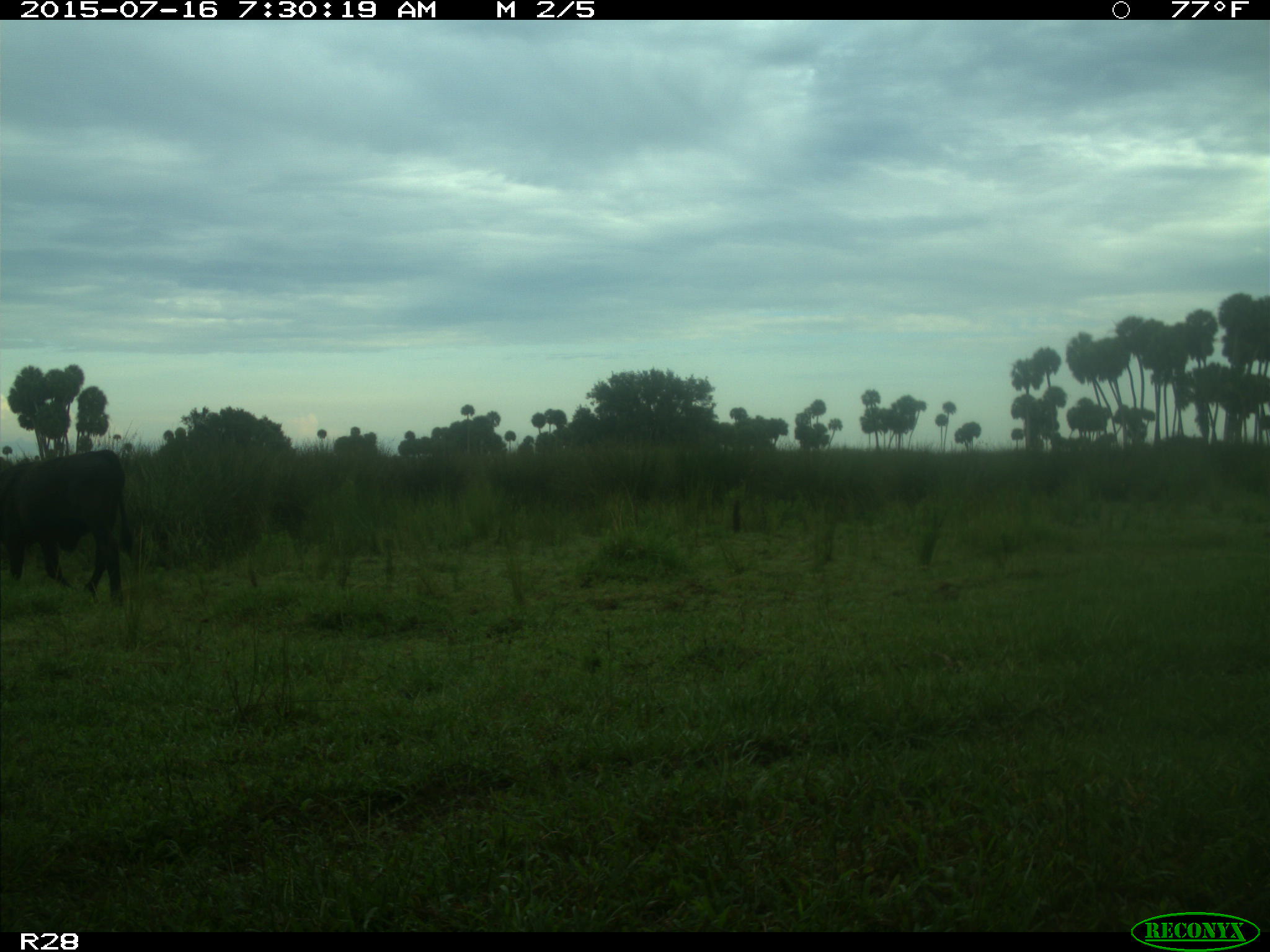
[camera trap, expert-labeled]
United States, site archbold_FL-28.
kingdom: Animalia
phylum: Chordata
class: Mammalia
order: Artiodactyla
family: Bovidae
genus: Bos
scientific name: Bos taurus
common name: domestic cow